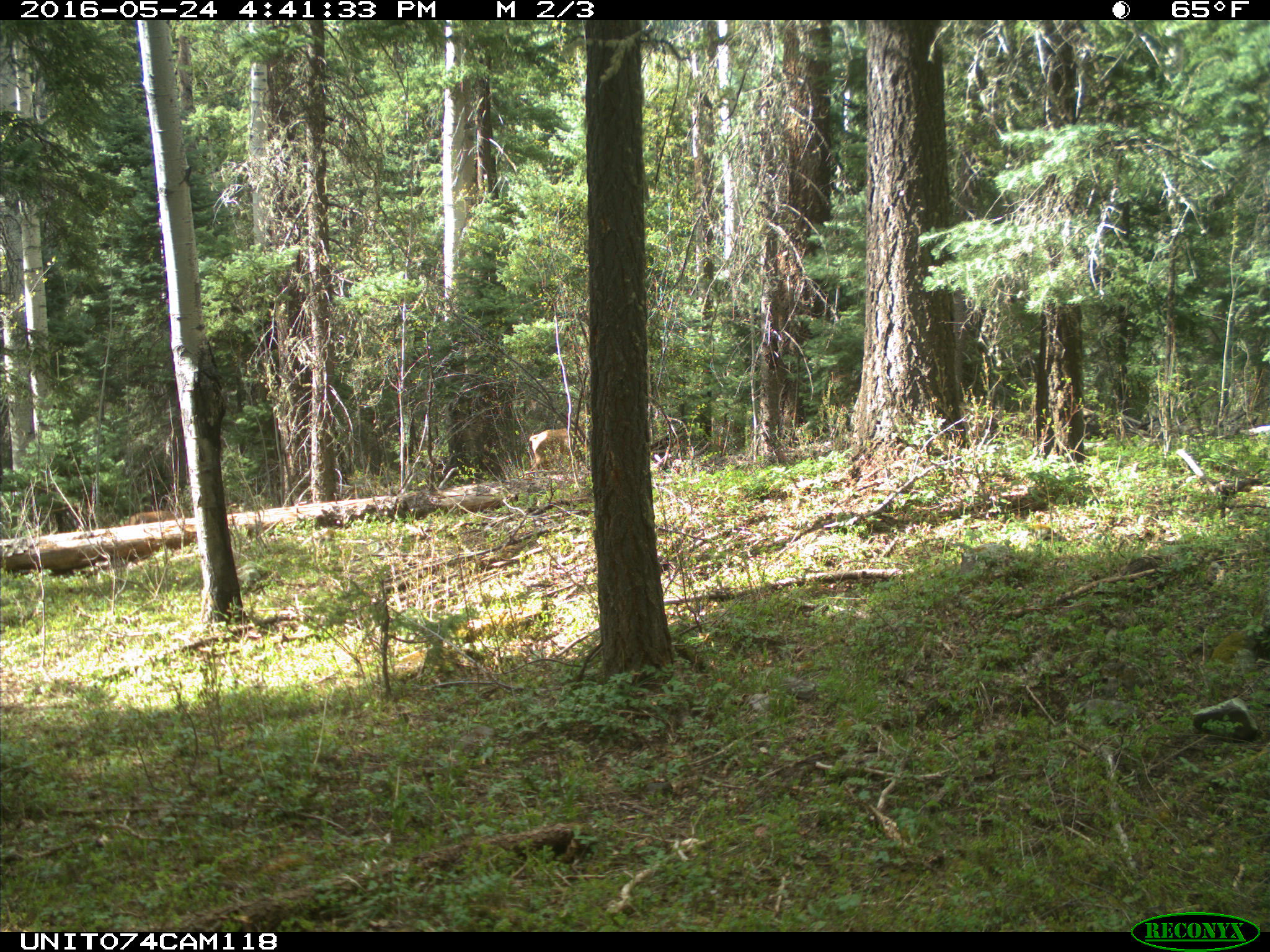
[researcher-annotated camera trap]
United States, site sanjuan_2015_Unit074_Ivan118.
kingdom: Animalia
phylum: Chordata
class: Mammalia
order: Artiodactyla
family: Cervidae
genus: Cervus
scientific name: Cervus elaphus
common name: red deer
Cervus elaphus (red deer).